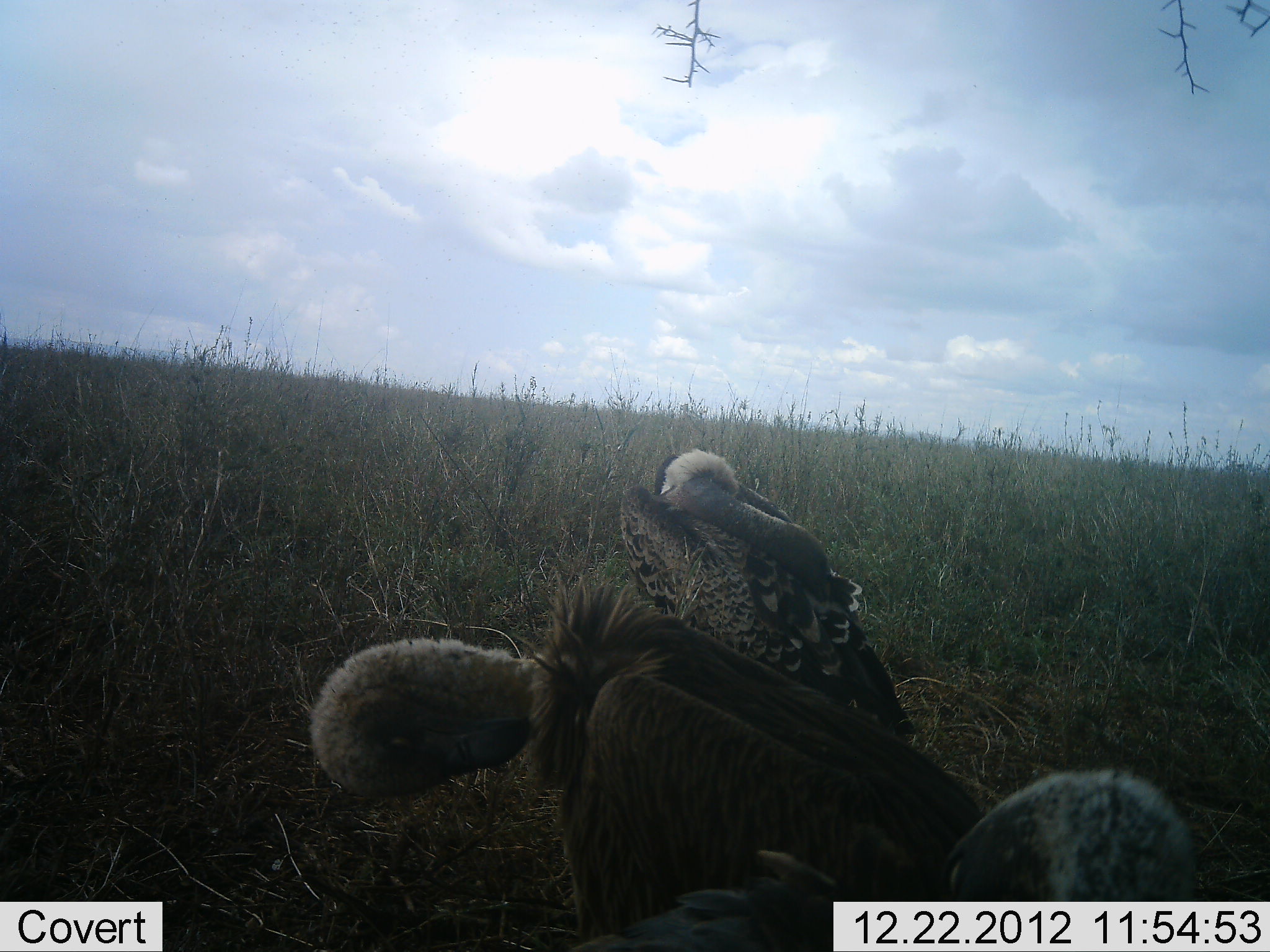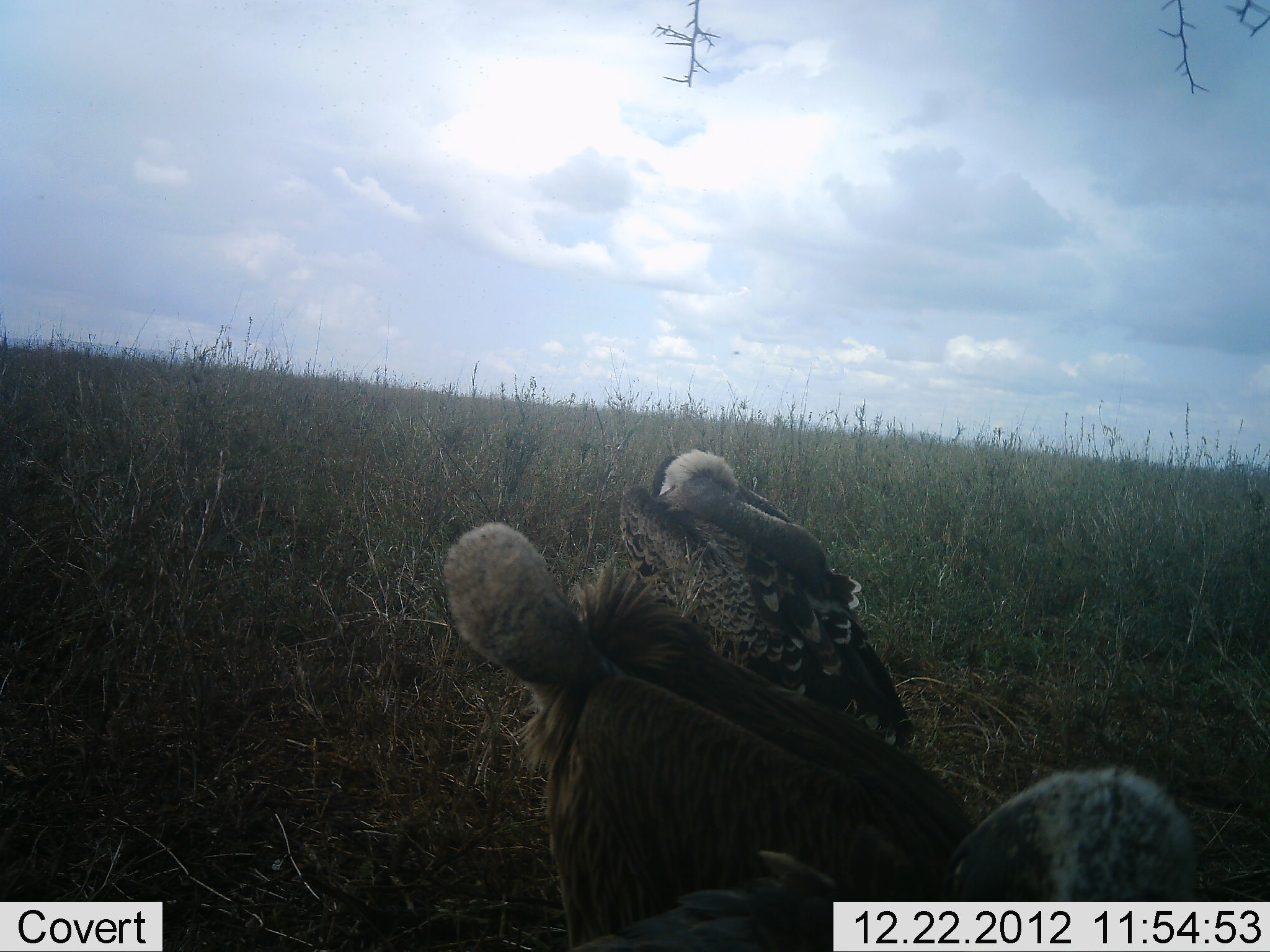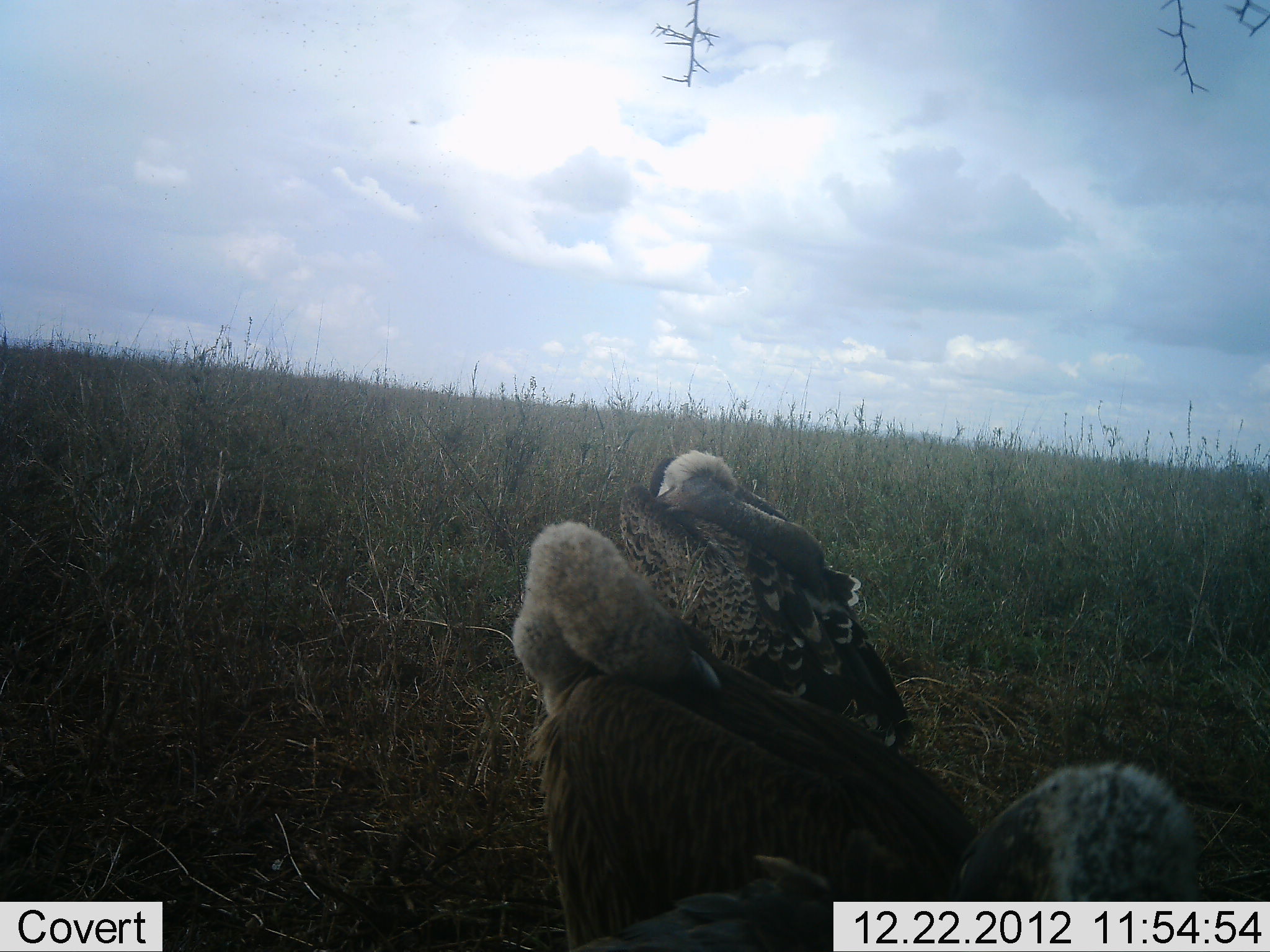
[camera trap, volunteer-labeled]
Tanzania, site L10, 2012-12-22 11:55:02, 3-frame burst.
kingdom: Animalia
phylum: Chordata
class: Aves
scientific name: Aves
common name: bird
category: otherbird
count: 3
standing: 60%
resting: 50%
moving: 10%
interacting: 0%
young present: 0%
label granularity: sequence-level